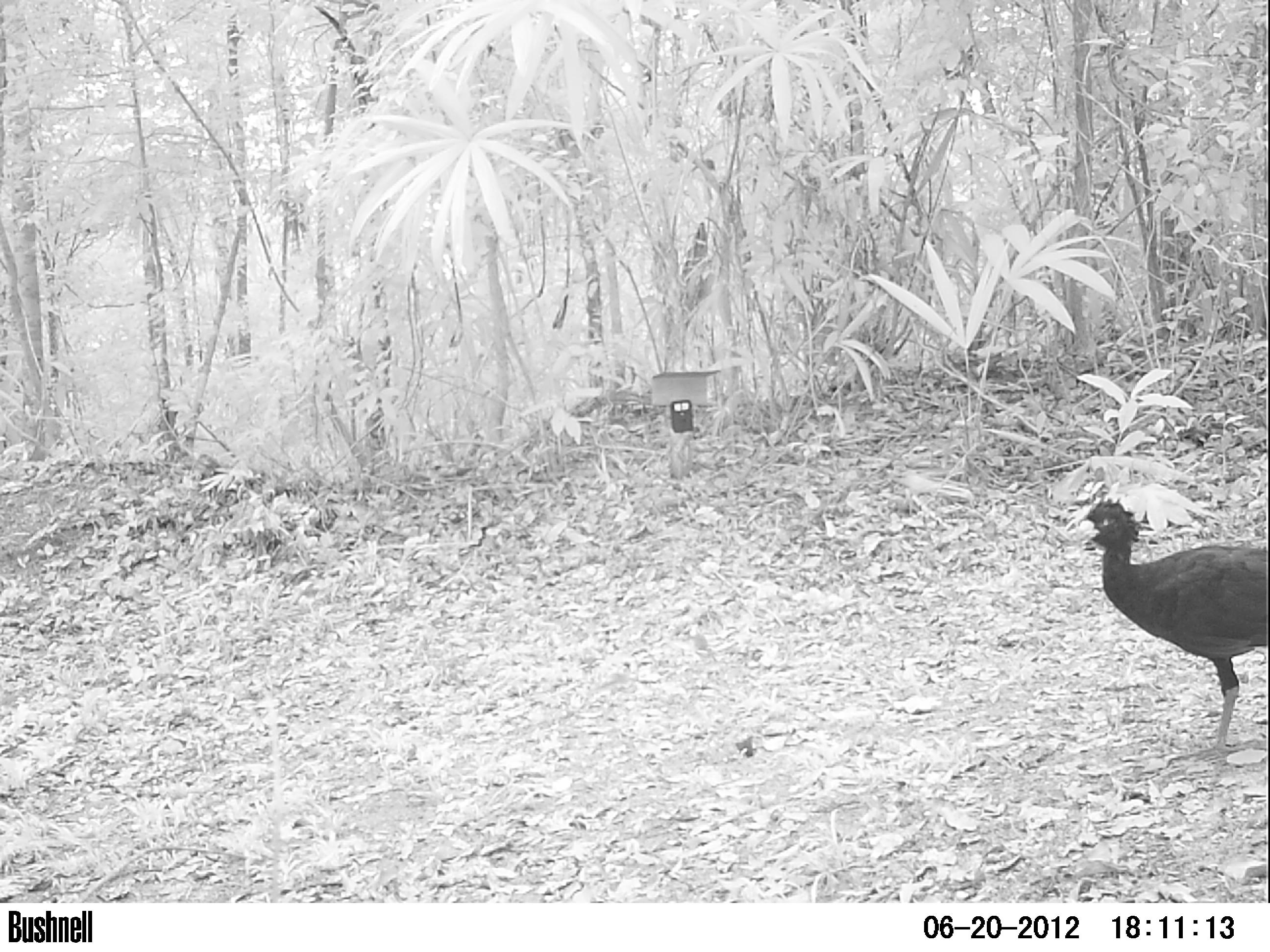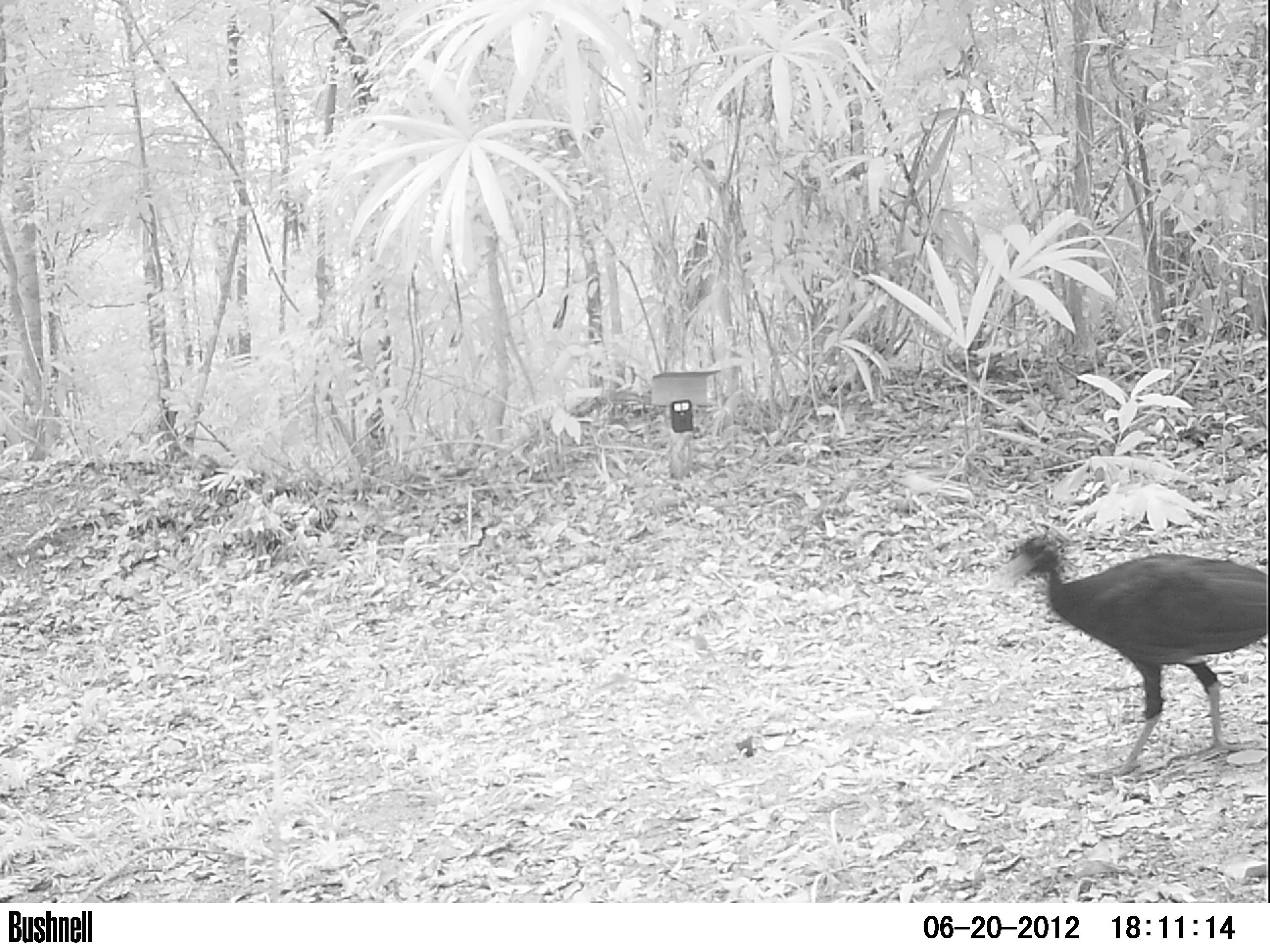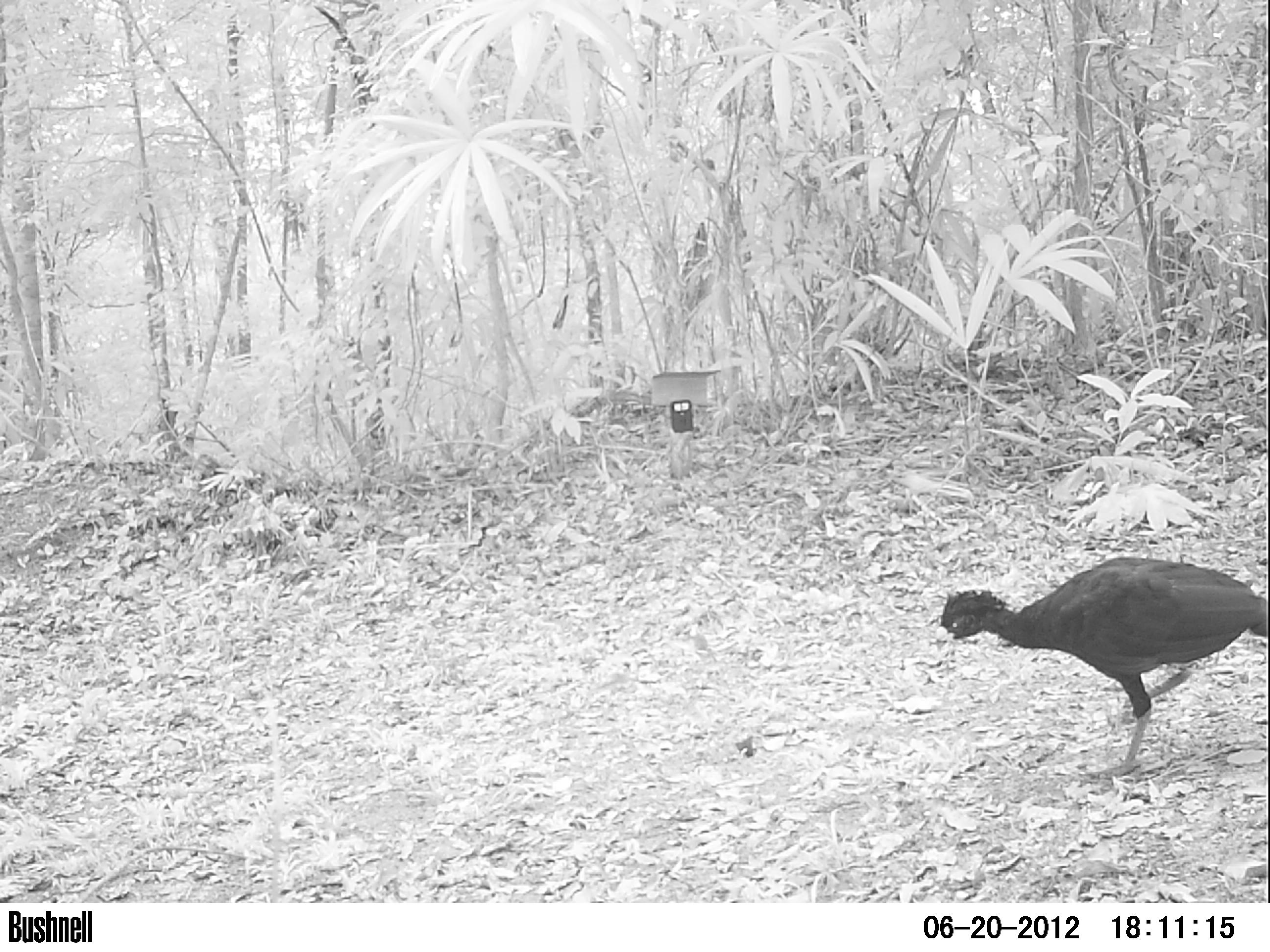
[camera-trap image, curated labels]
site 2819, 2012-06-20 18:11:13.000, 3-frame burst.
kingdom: Animalia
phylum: Chordata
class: Aves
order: Galliformes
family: Cracidae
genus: Crax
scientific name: Crax rubra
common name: great curassow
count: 1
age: adult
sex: male